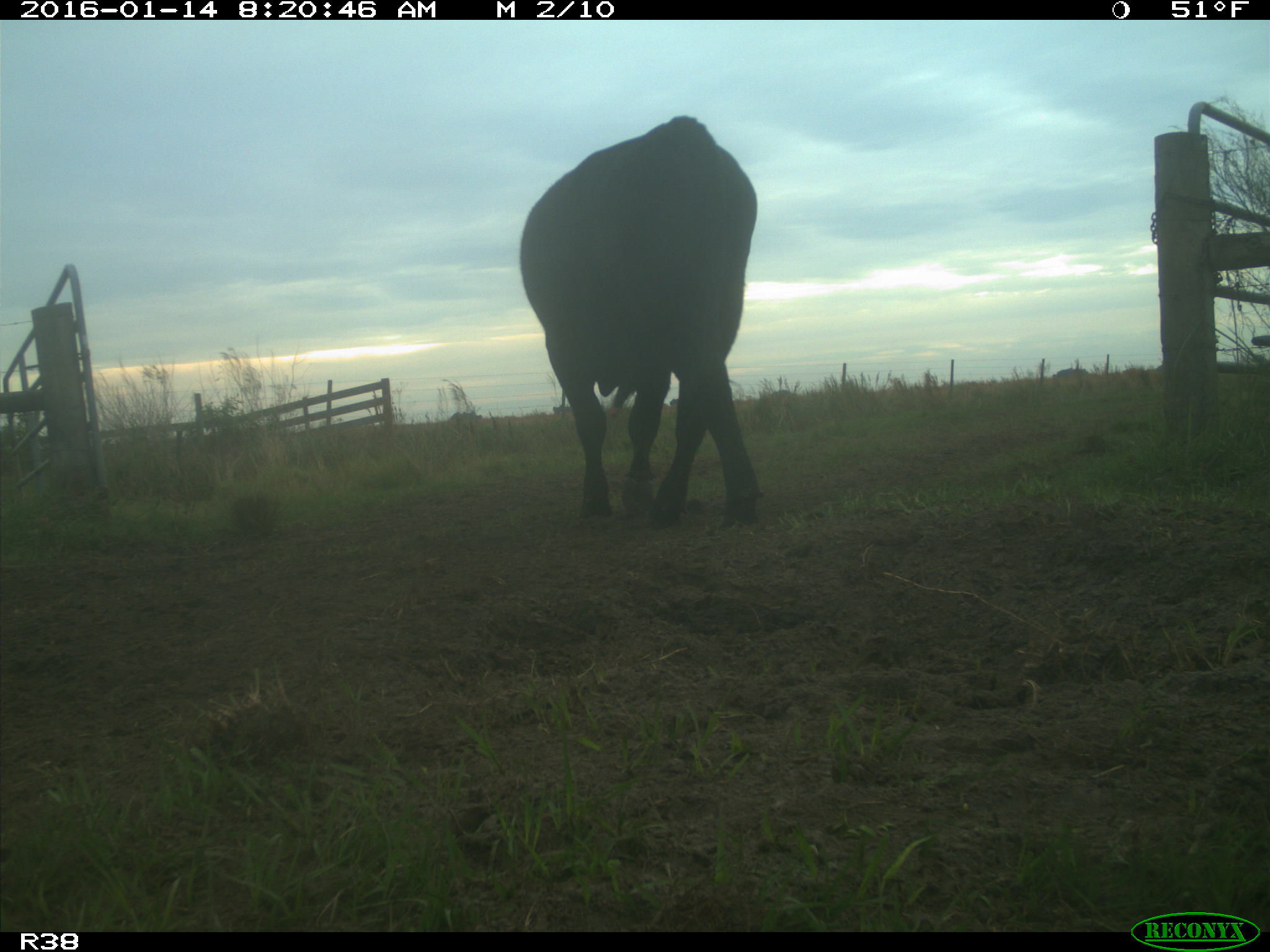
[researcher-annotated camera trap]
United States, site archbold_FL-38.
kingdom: Animalia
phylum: Chordata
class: Mammalia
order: Artiodactyla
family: Bovidae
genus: Bos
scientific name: Bos taurus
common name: domestic cow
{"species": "Bos taurus (domestic cow)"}